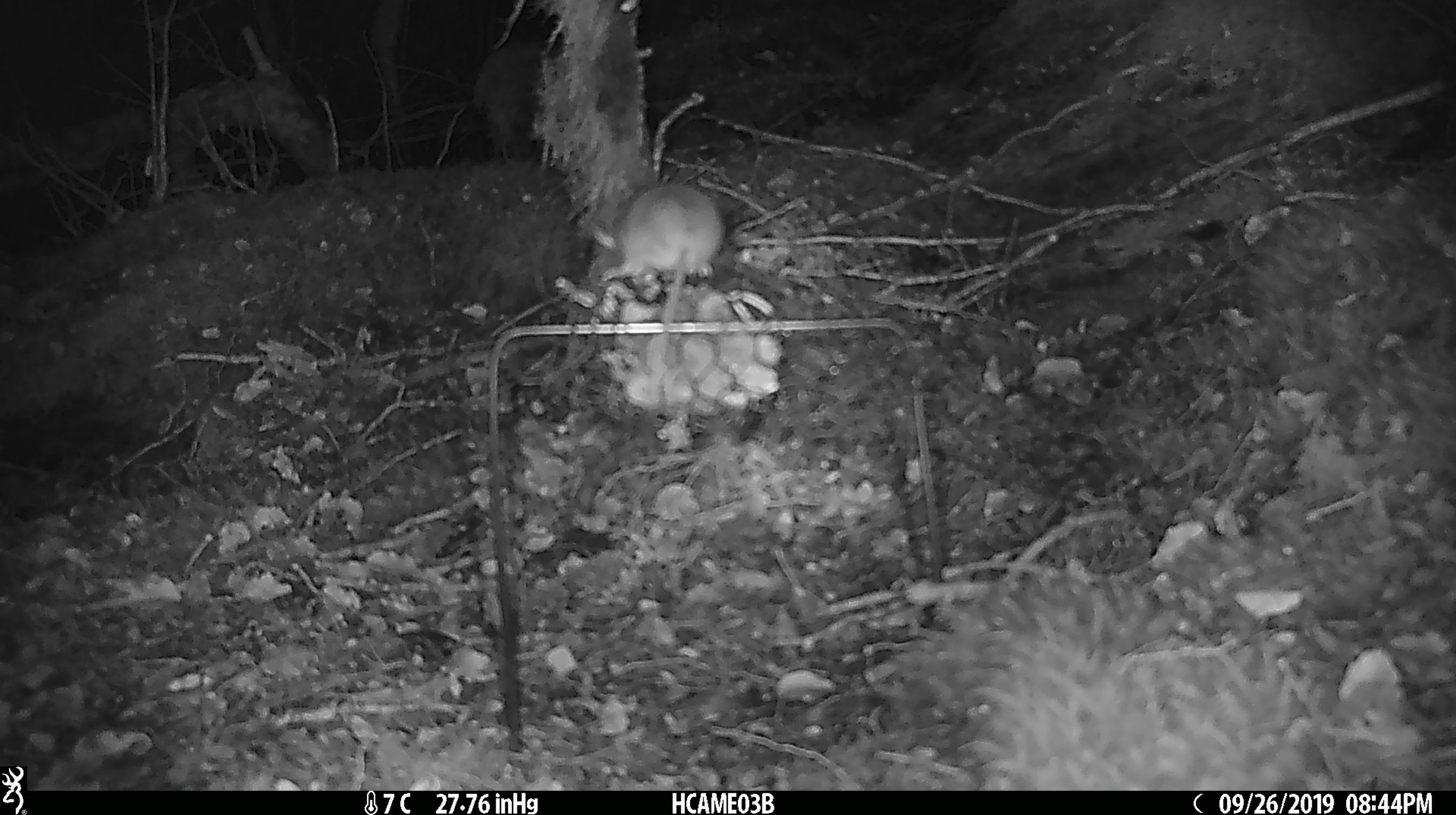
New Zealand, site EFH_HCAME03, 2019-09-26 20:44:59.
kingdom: Animalia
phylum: Chordata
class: Mammalia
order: Rodentia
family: Muridae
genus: Mus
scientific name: Mus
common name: mouse